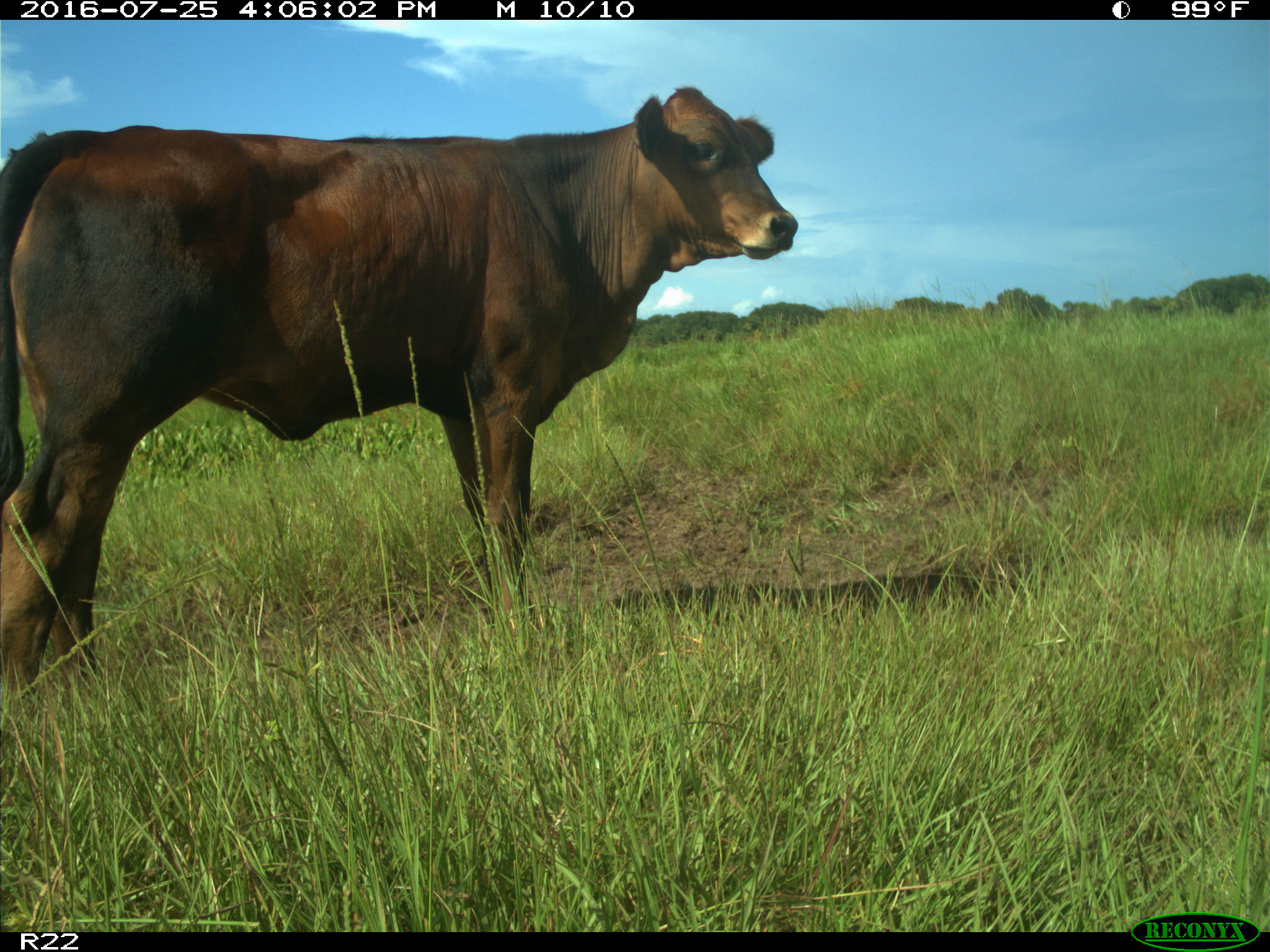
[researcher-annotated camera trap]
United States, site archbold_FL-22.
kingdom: Animalia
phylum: Chordata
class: Mammalia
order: Artiodactyla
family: Bovidae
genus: Bos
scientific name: Bos taurus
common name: domestic cow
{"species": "Bos taurus (domestic cow)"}